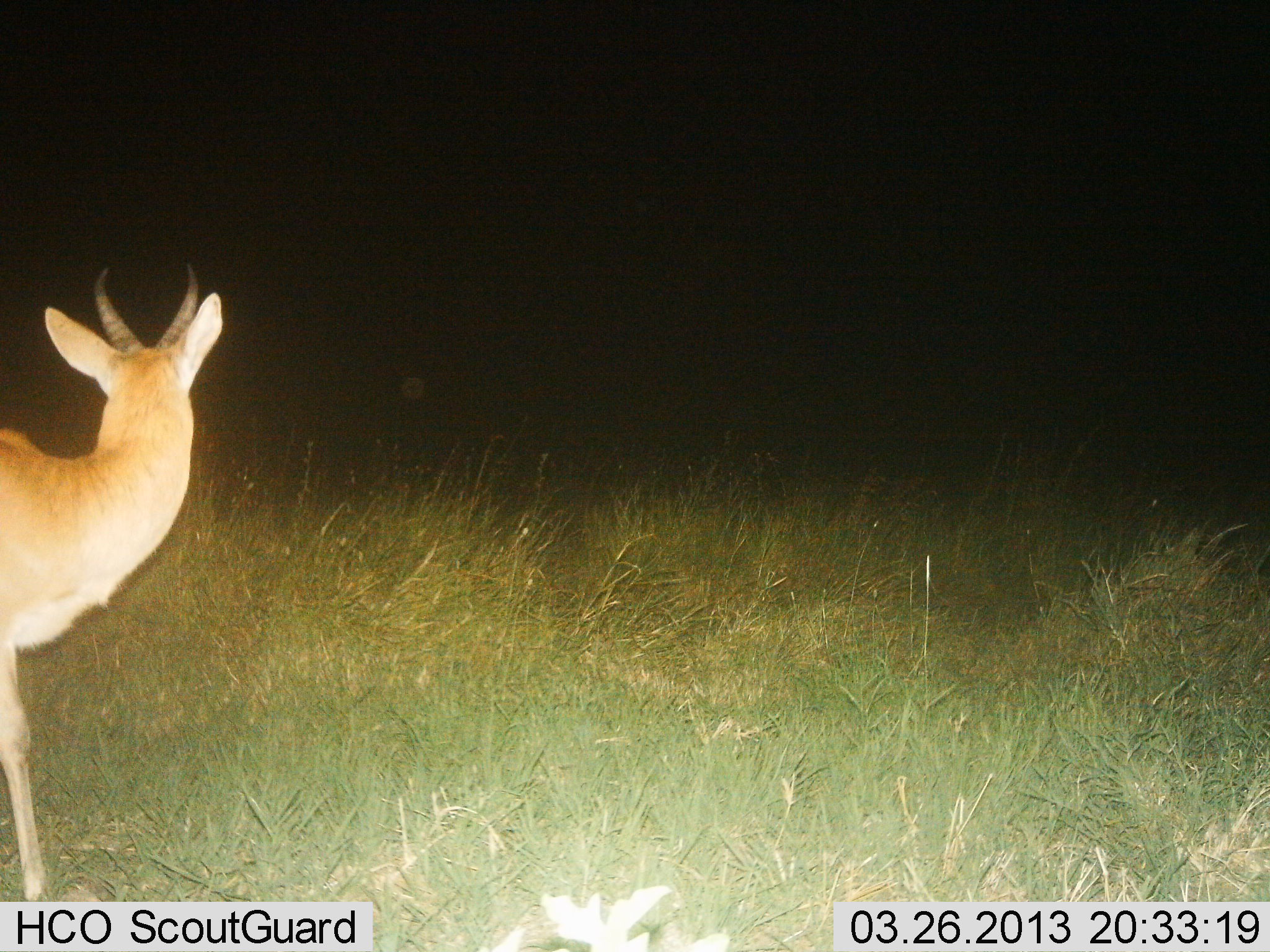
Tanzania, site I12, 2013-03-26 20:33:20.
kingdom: Animalia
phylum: Chordata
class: Mammalia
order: Artiodactyla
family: Bovidae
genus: Redunca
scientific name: Redunca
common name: reedbuck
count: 1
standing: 100%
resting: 0%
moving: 0%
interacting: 0%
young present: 0%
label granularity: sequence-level